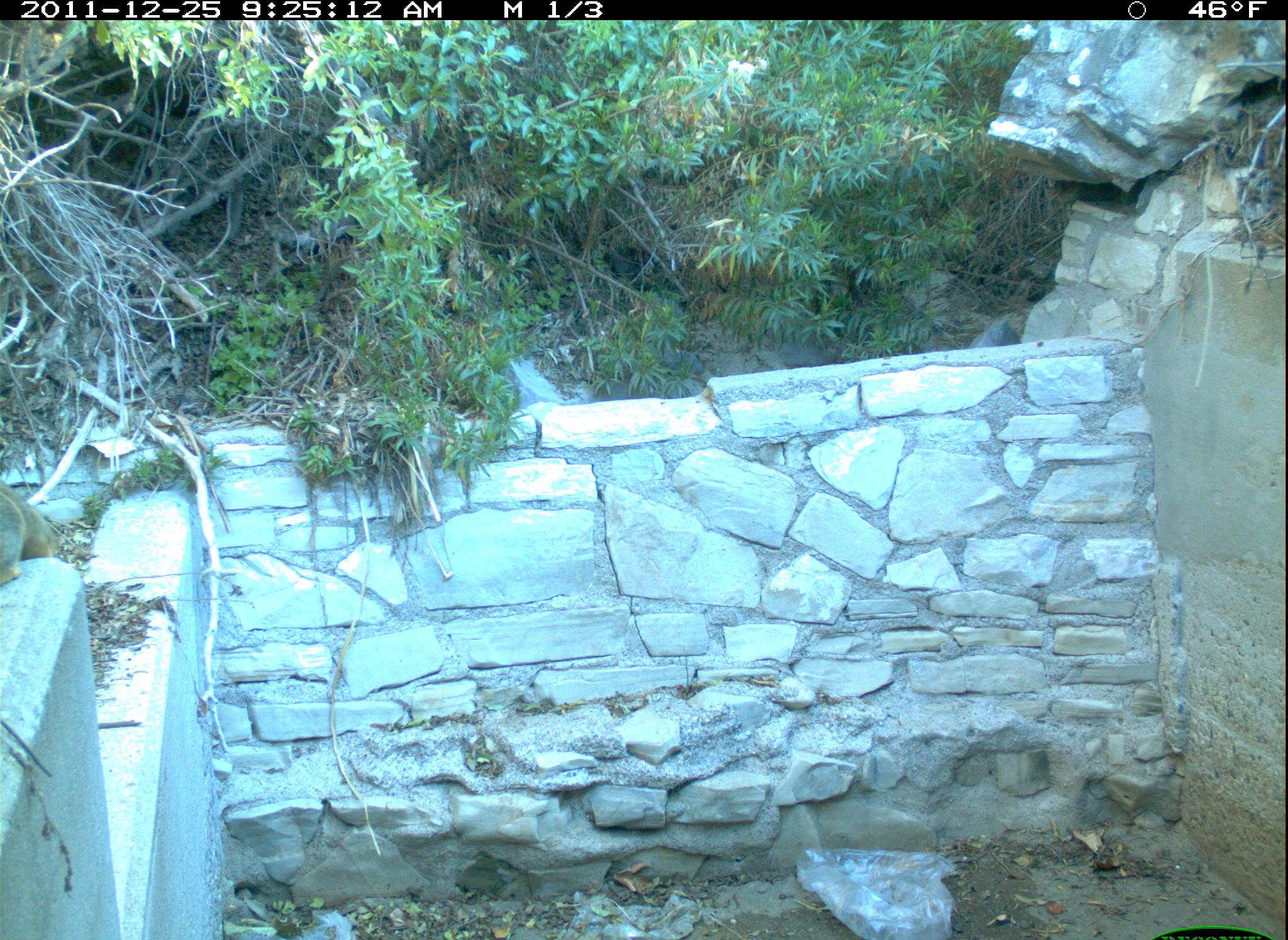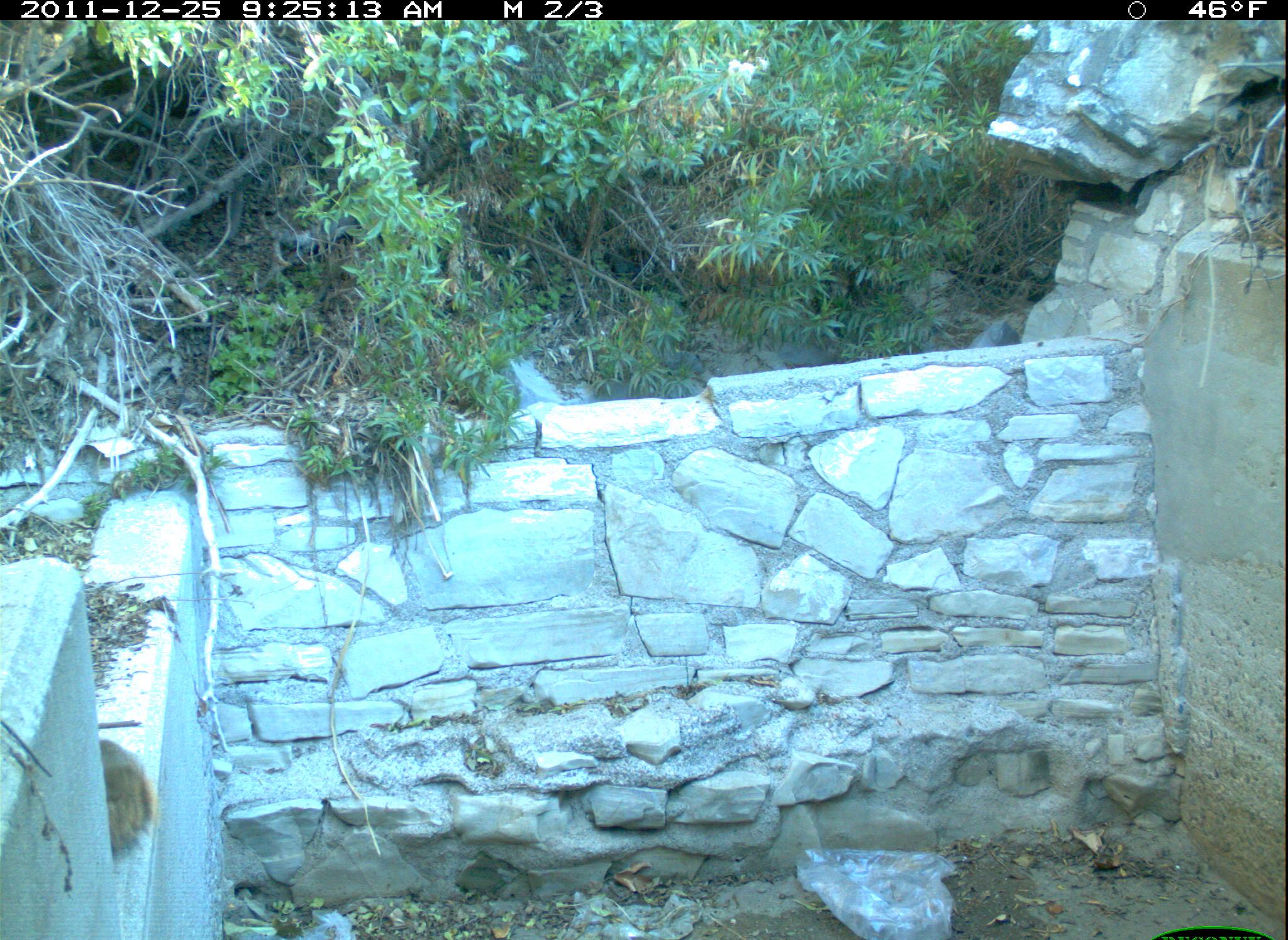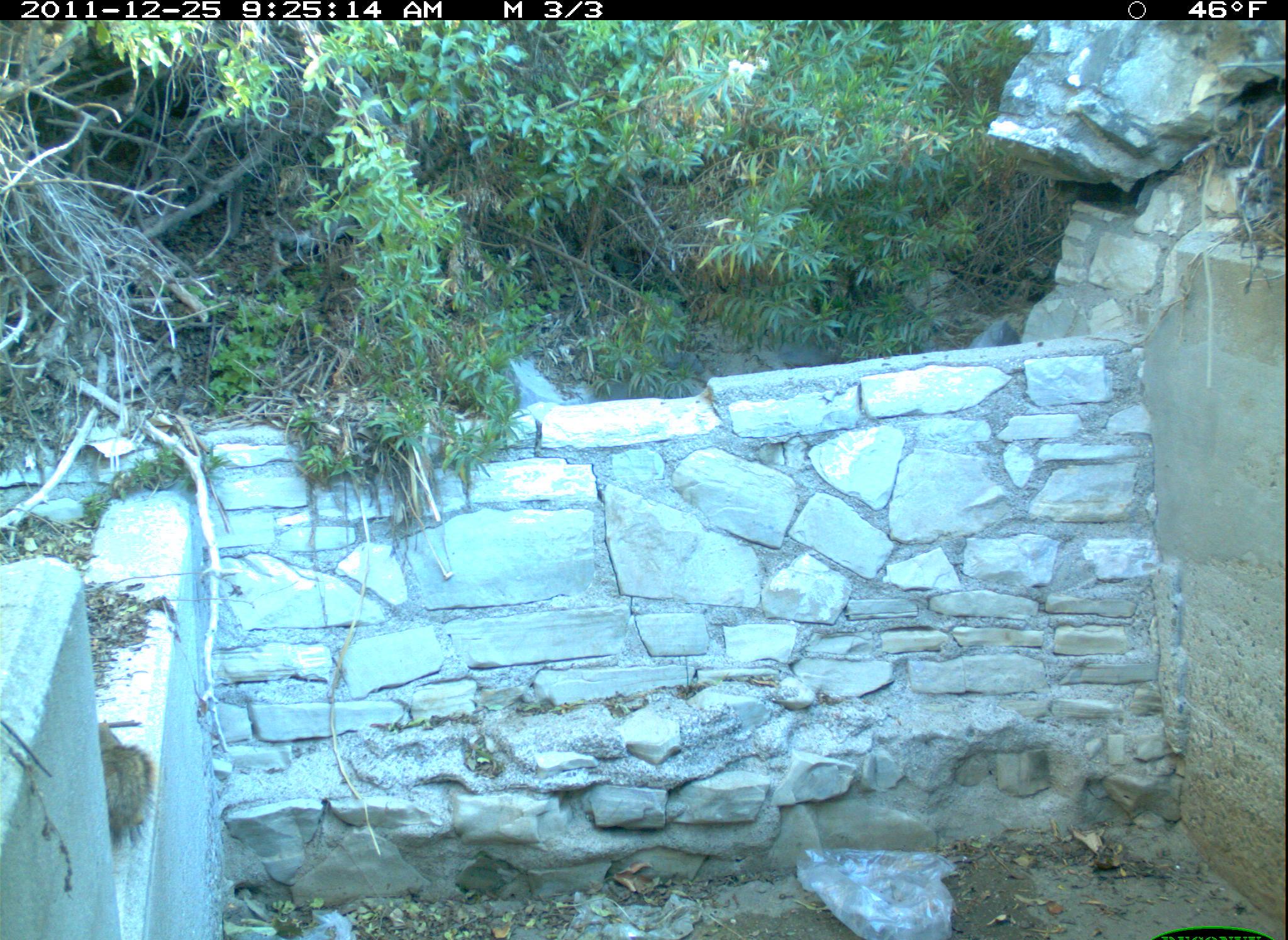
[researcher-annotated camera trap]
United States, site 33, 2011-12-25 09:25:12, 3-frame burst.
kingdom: Animalia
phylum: Chordata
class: Mammalia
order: Rodentia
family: Sciuridae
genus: Sciurus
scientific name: Sciurus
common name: squirrel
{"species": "squirrel (Sciurus)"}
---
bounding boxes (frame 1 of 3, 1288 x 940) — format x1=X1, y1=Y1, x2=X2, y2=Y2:
squirrel: x1=2, y1=478, x2=80, y2=599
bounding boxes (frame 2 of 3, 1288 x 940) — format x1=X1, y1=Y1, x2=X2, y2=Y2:
squirrel: x1=91, y1=730, x2=169, y2=867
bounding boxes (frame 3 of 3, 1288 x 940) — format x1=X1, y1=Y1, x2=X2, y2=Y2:
squirrel: x1=82, y1=709, x2=161, y2=857